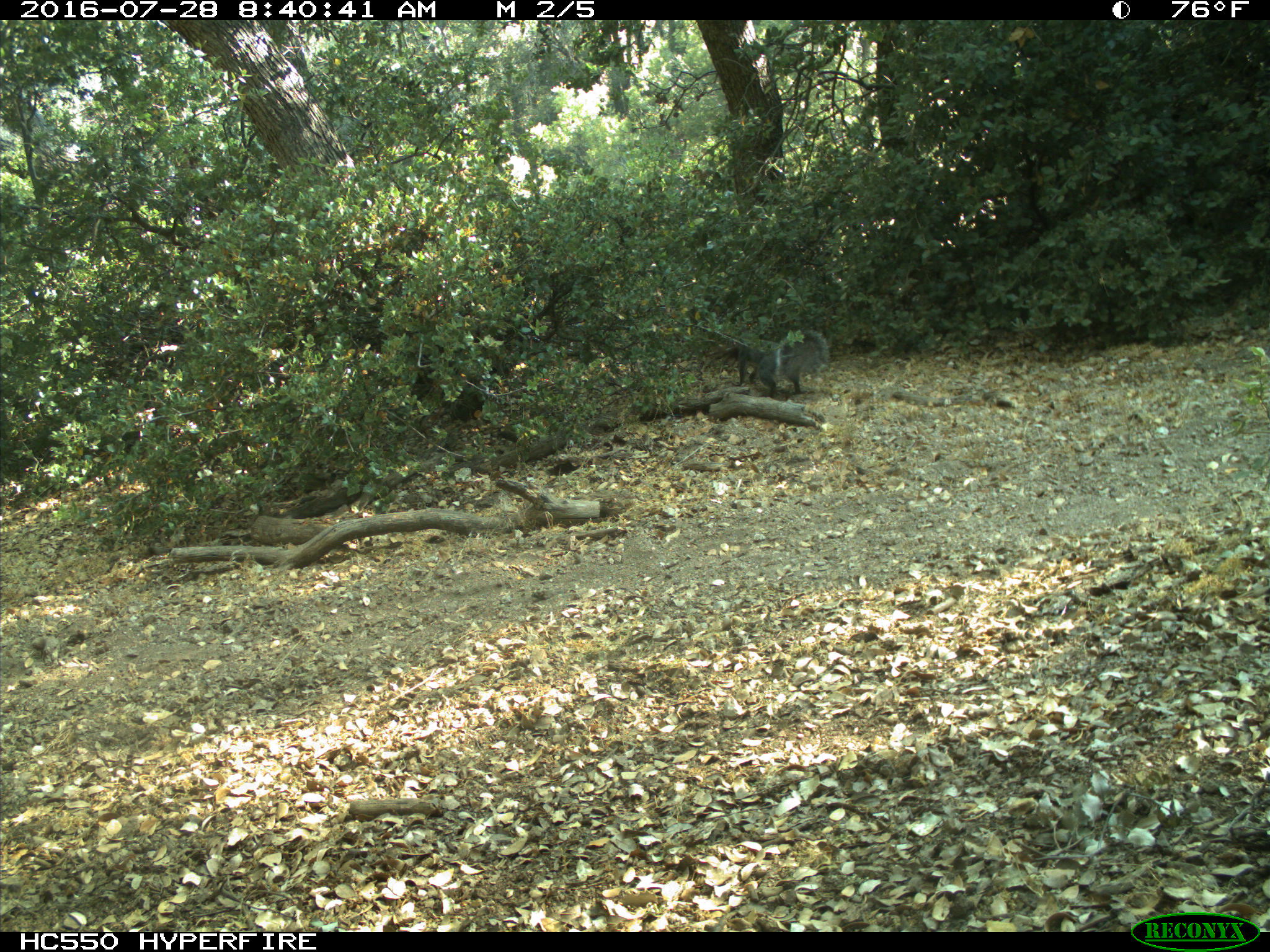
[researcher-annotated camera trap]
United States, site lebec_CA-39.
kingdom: Animalia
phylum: Chordata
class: Mammalia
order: Rodentia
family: Sciuridae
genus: Sciurus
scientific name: Sciurus carolinensis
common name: eastern gray squirrel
Sciurus carolinensis (eastern gray squirrel).